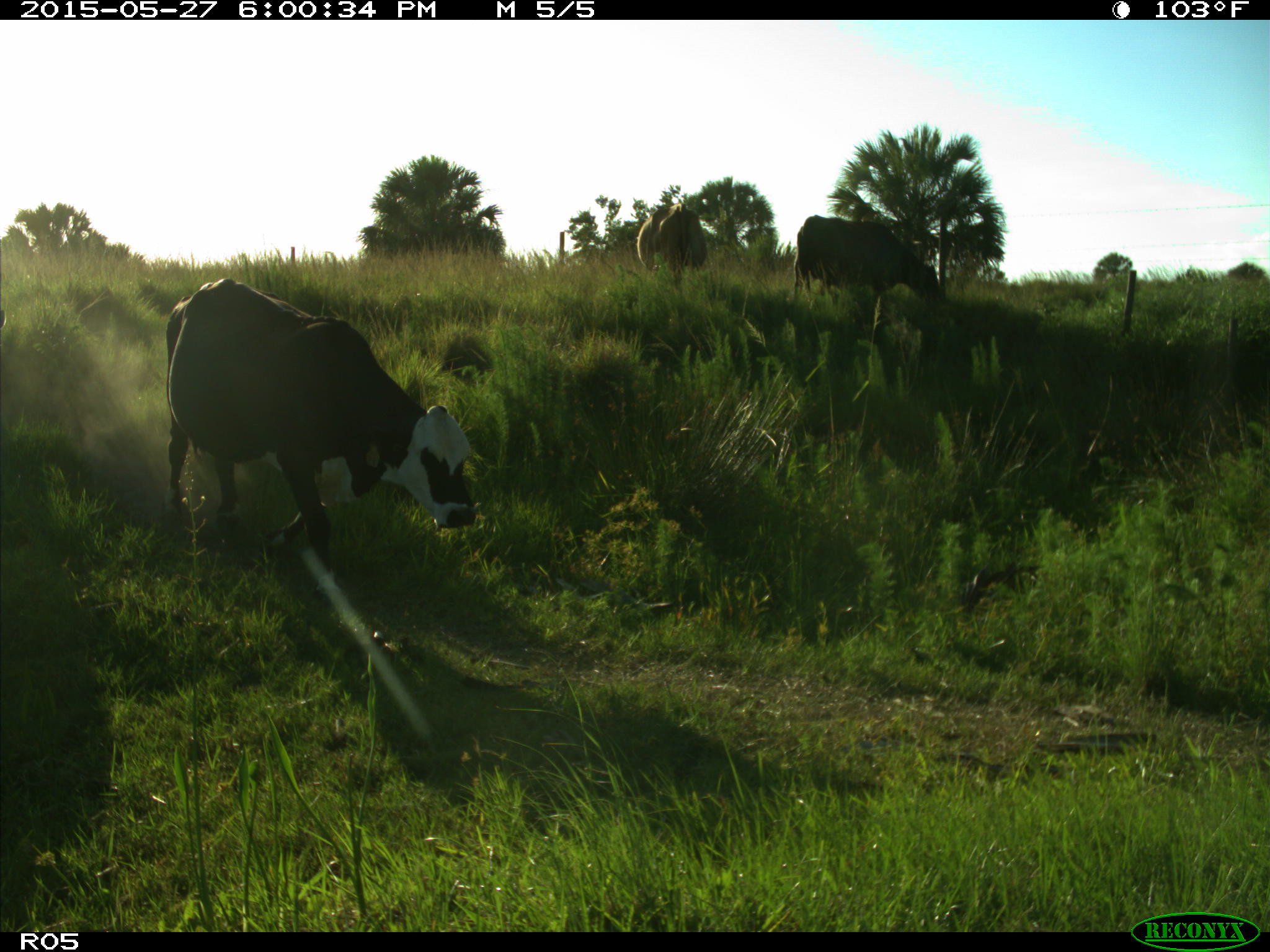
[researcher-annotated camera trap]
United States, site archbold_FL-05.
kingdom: Animalia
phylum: Chordata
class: Mammalia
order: Artiodactyla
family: Bovidae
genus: Bos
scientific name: Bos taurus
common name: domestic cow